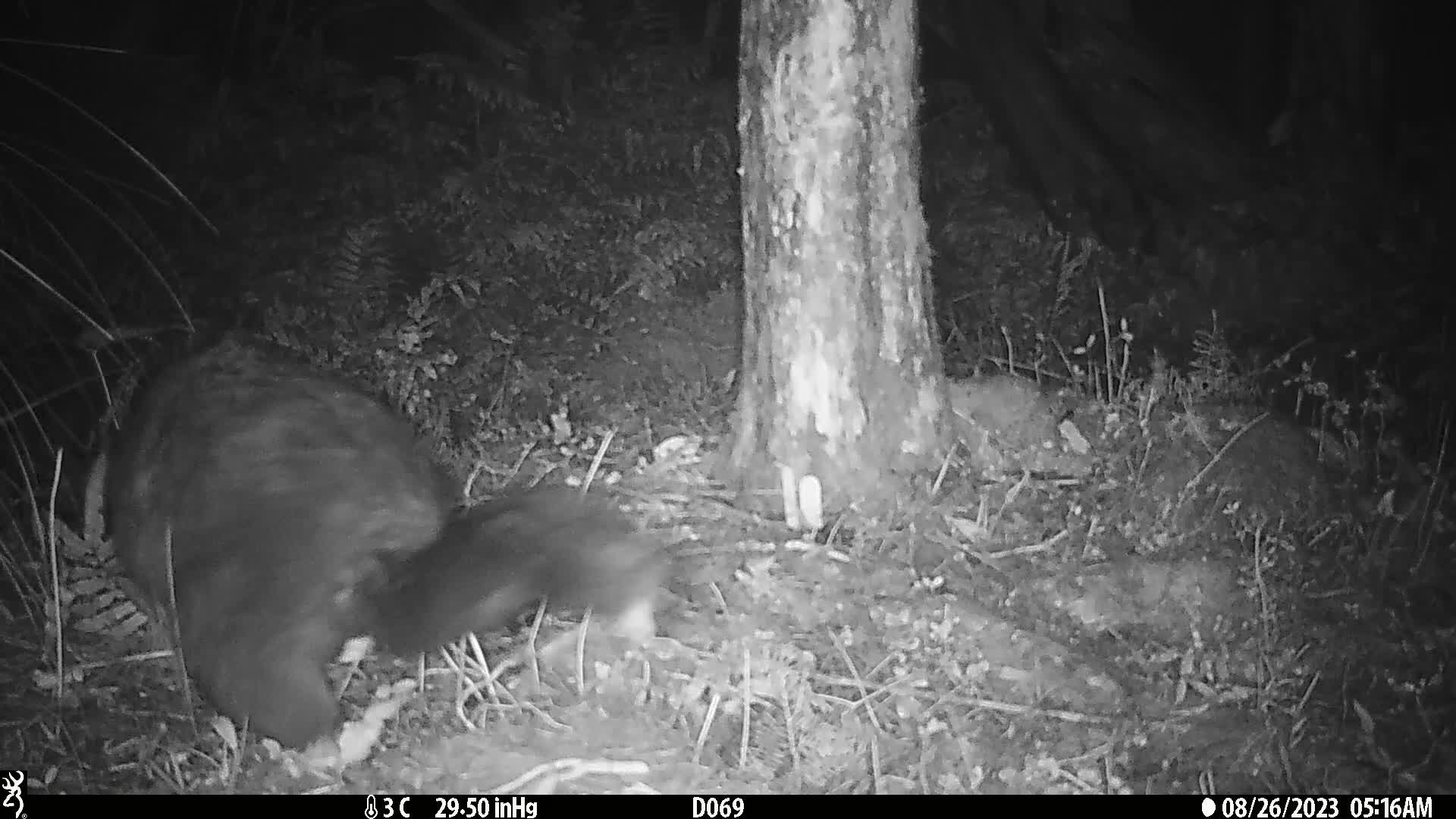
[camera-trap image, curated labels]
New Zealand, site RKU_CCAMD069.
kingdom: Animalia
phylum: Chordata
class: Mammalia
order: Diprotodontia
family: Phalangeridae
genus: Trichosurus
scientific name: Trichosurus vulpecula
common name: common brushtail possum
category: possum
Possum (common brushtail possum) (Trichosurus vulpecula).